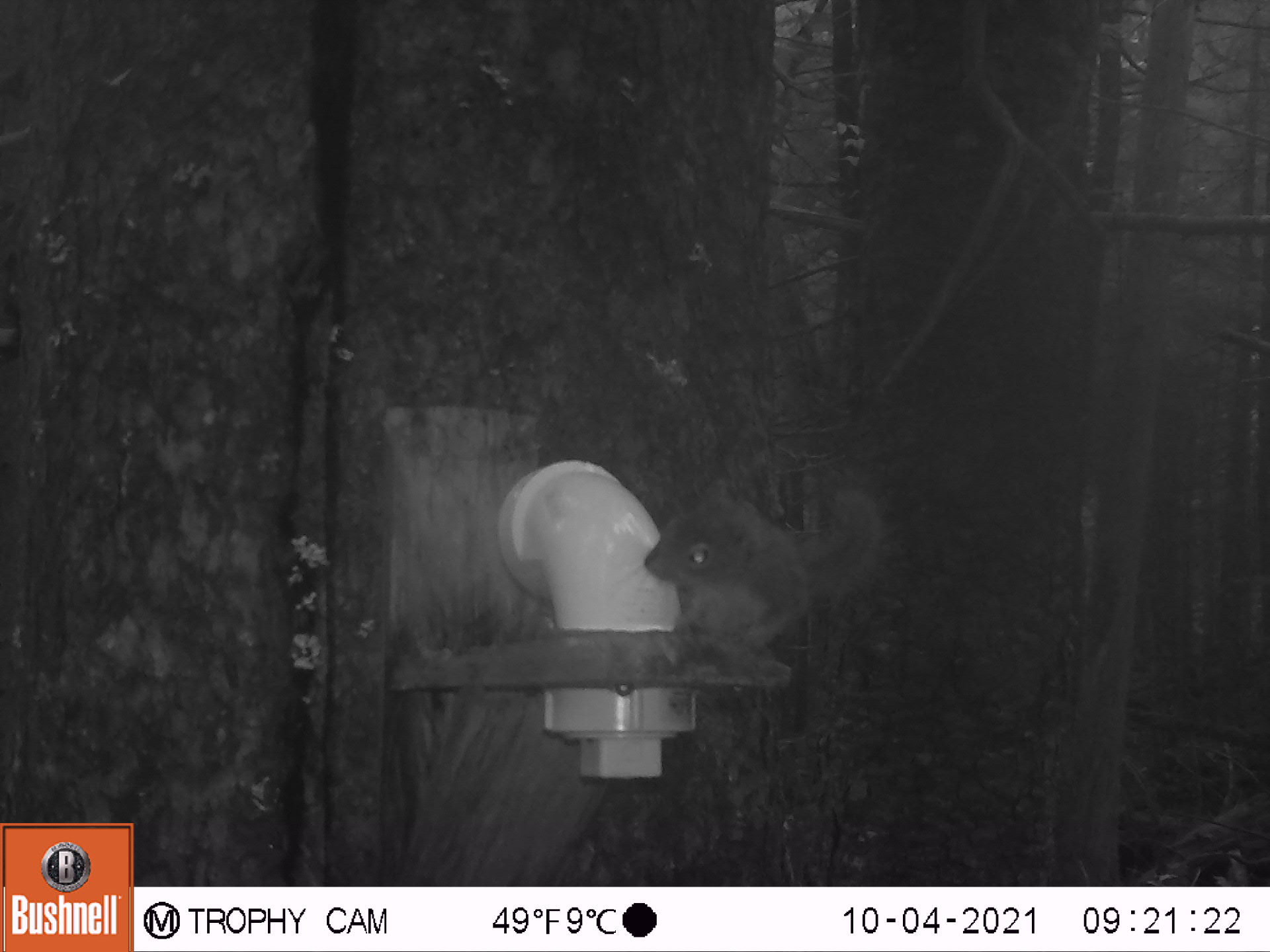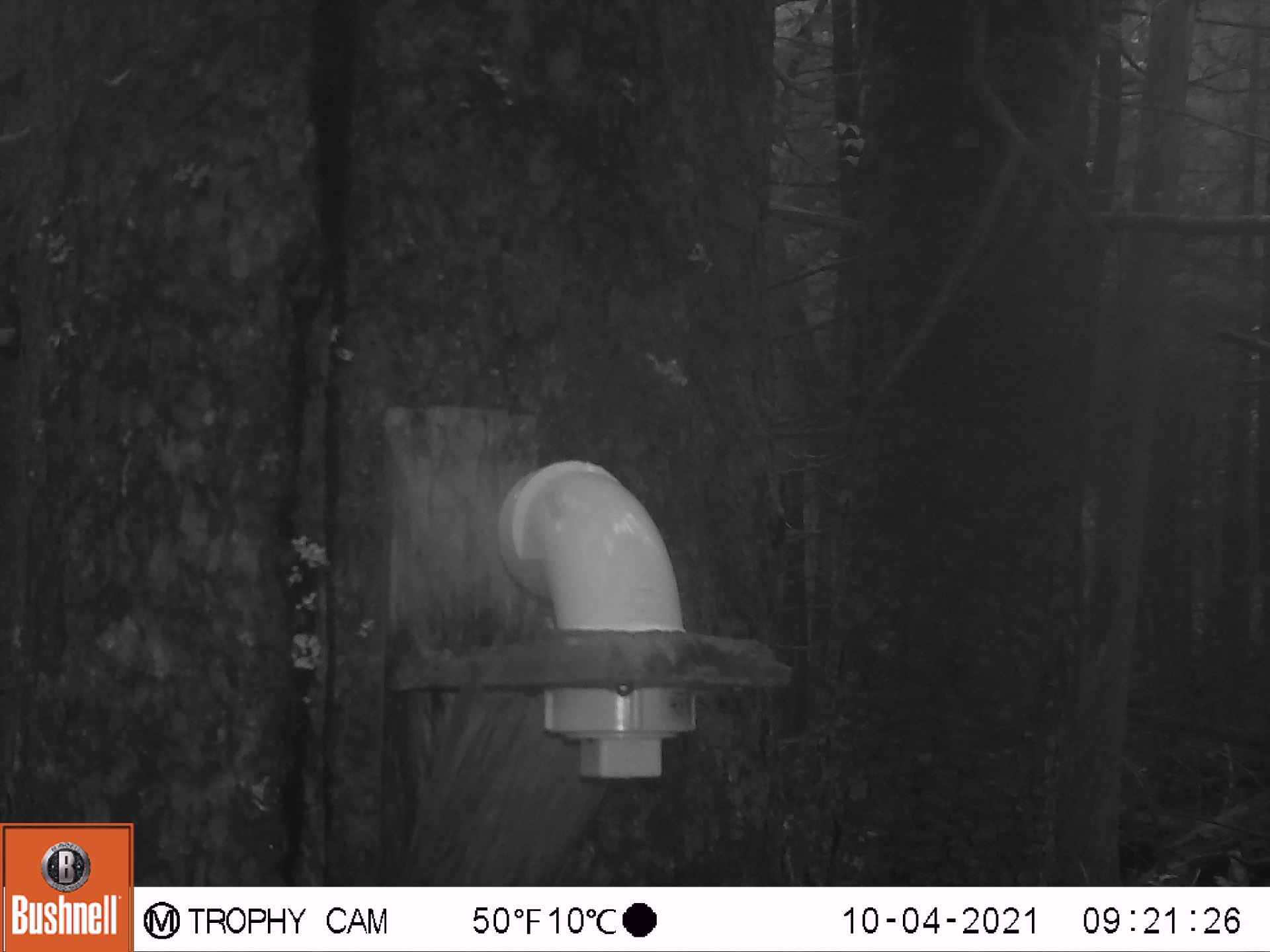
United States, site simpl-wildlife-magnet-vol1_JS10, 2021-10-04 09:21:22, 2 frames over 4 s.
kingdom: Animalia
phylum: Chordata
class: Mammalia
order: Rodentia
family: Sciuridae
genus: Tamiasciurus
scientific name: Tamiasciurus hudsonicus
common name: red squirrel